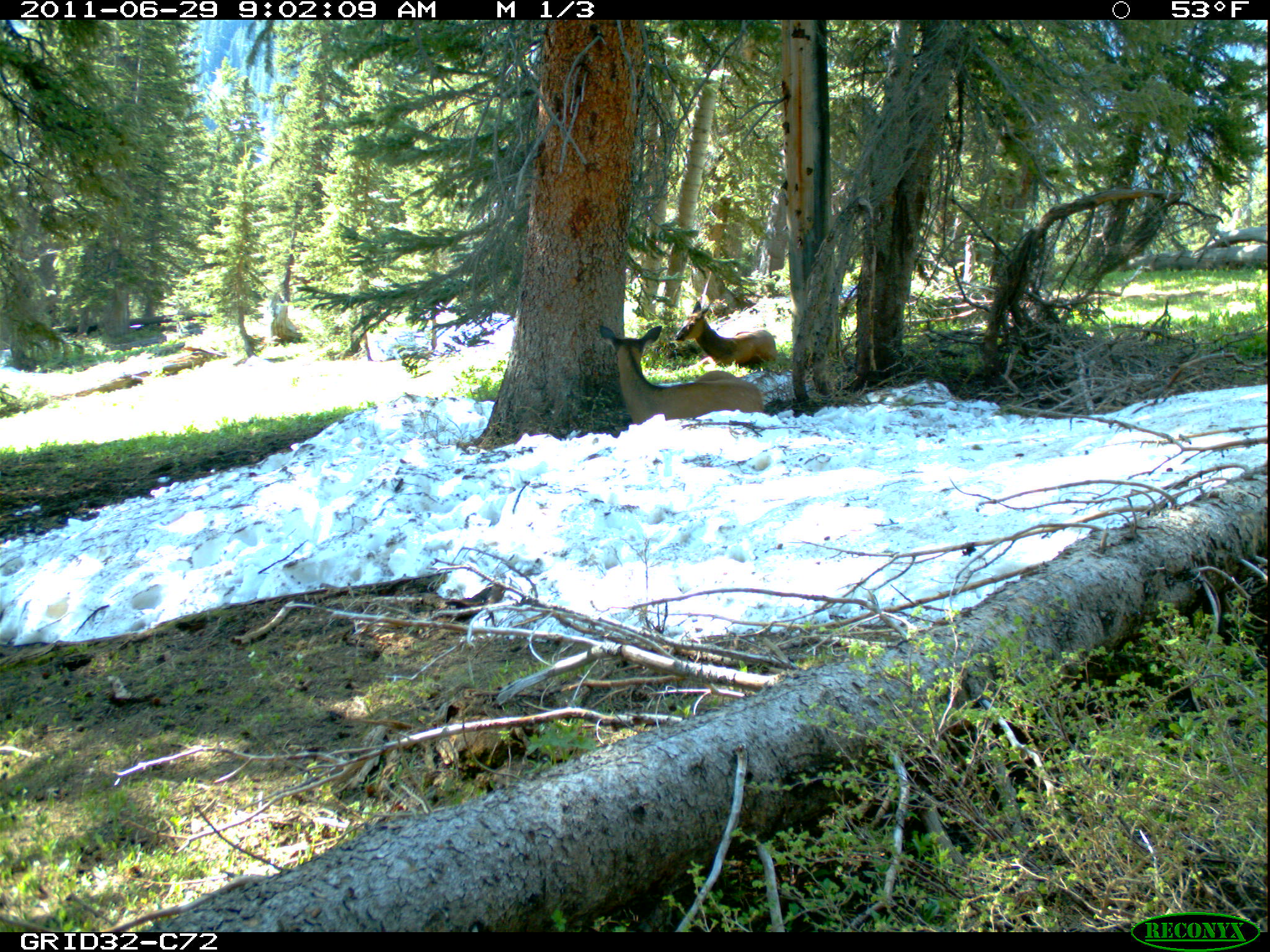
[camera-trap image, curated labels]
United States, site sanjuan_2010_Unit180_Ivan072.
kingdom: Animalia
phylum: Chordata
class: Mammalia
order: Artiodactyla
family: Cervidae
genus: Cervus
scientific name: Cervus elaphus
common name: red deer